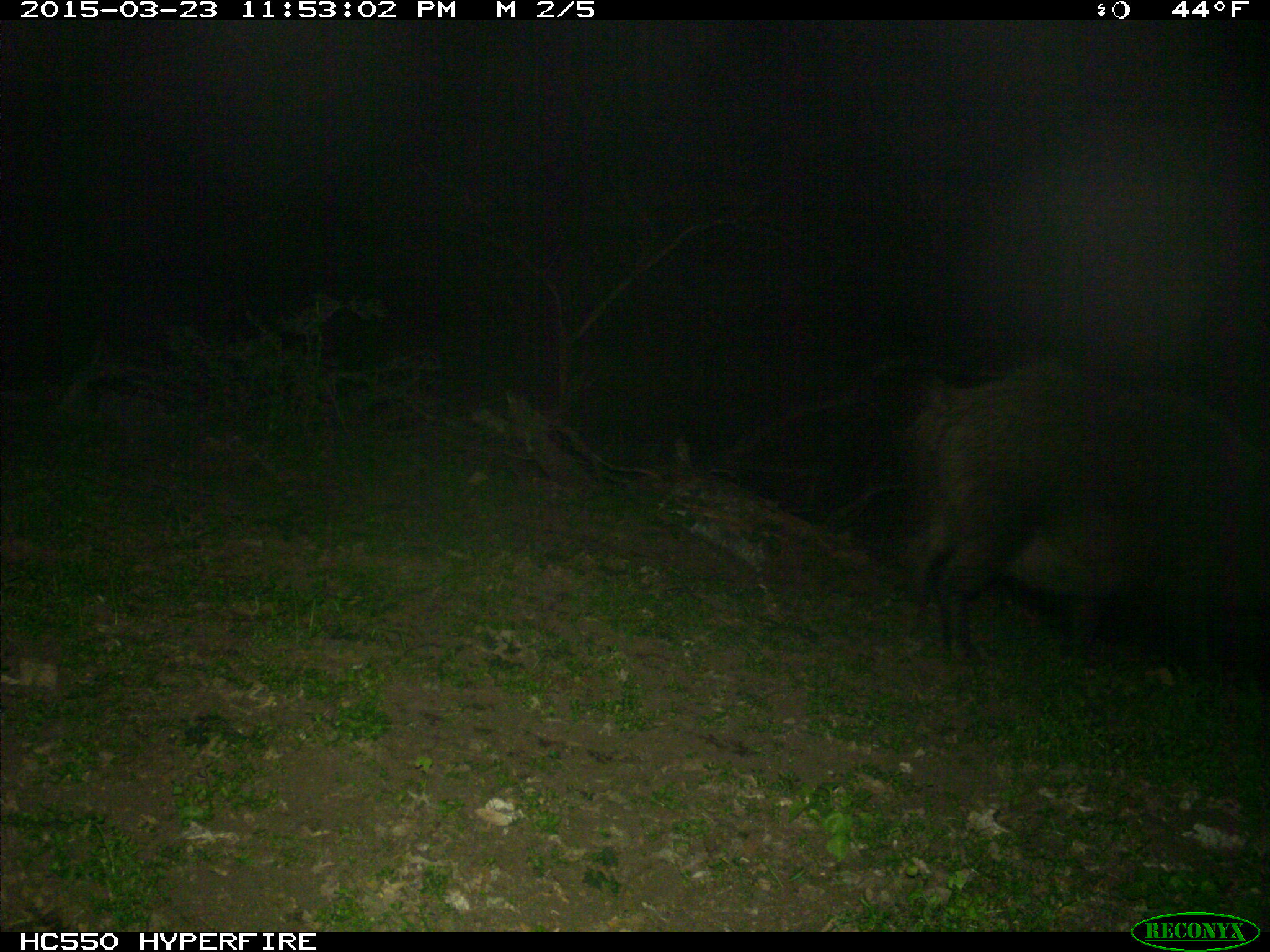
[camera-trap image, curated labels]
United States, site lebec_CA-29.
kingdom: Animalia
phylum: Chordata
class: Mammalia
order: Artiodactyla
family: Suidae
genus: Sus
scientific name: Sus scrofa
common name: wild boar